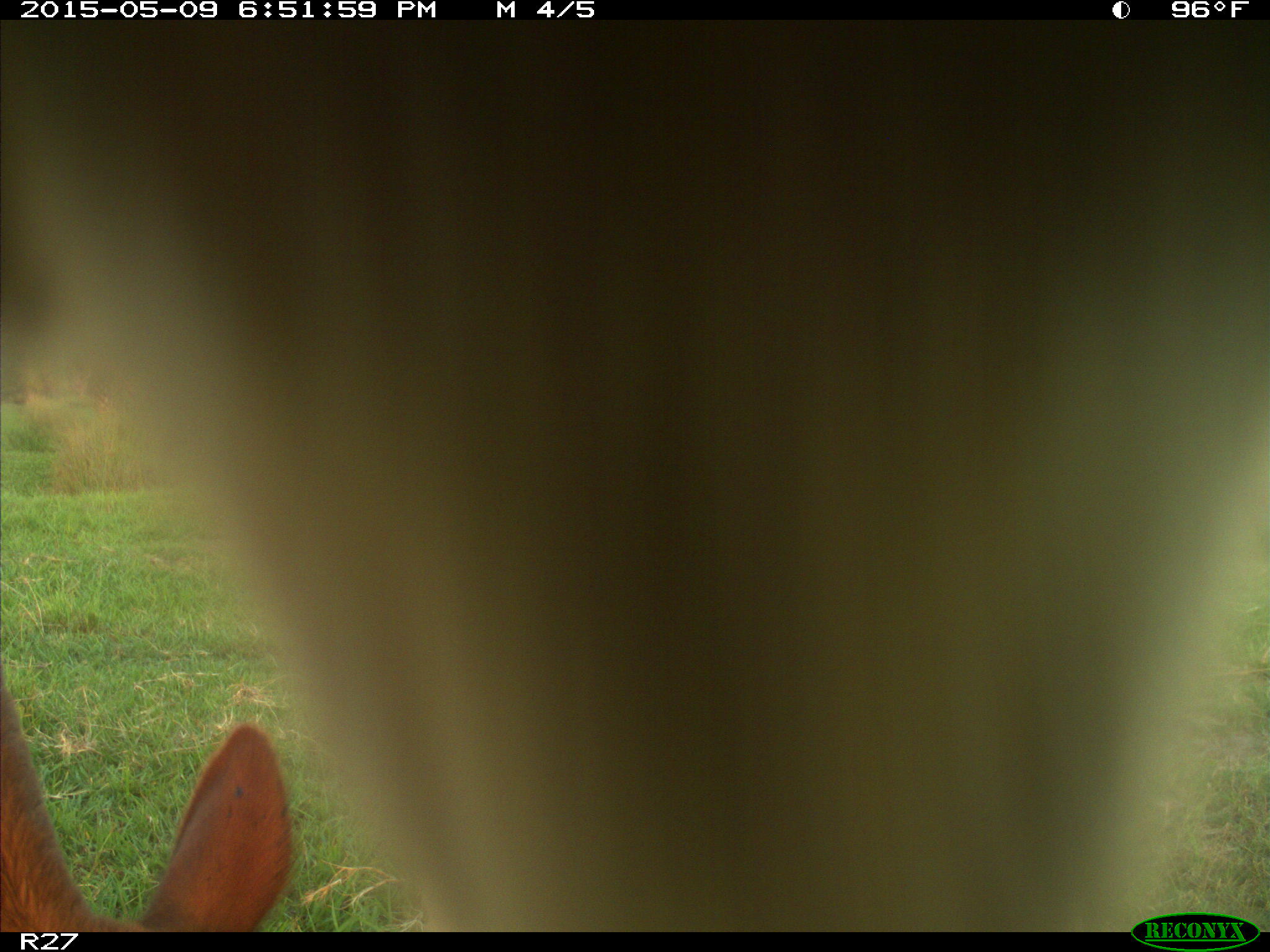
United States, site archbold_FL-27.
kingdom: Animalia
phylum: Chordata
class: Mammalia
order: Artiodactyla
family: Bovidae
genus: Bos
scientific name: Bos taurus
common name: domestic cow